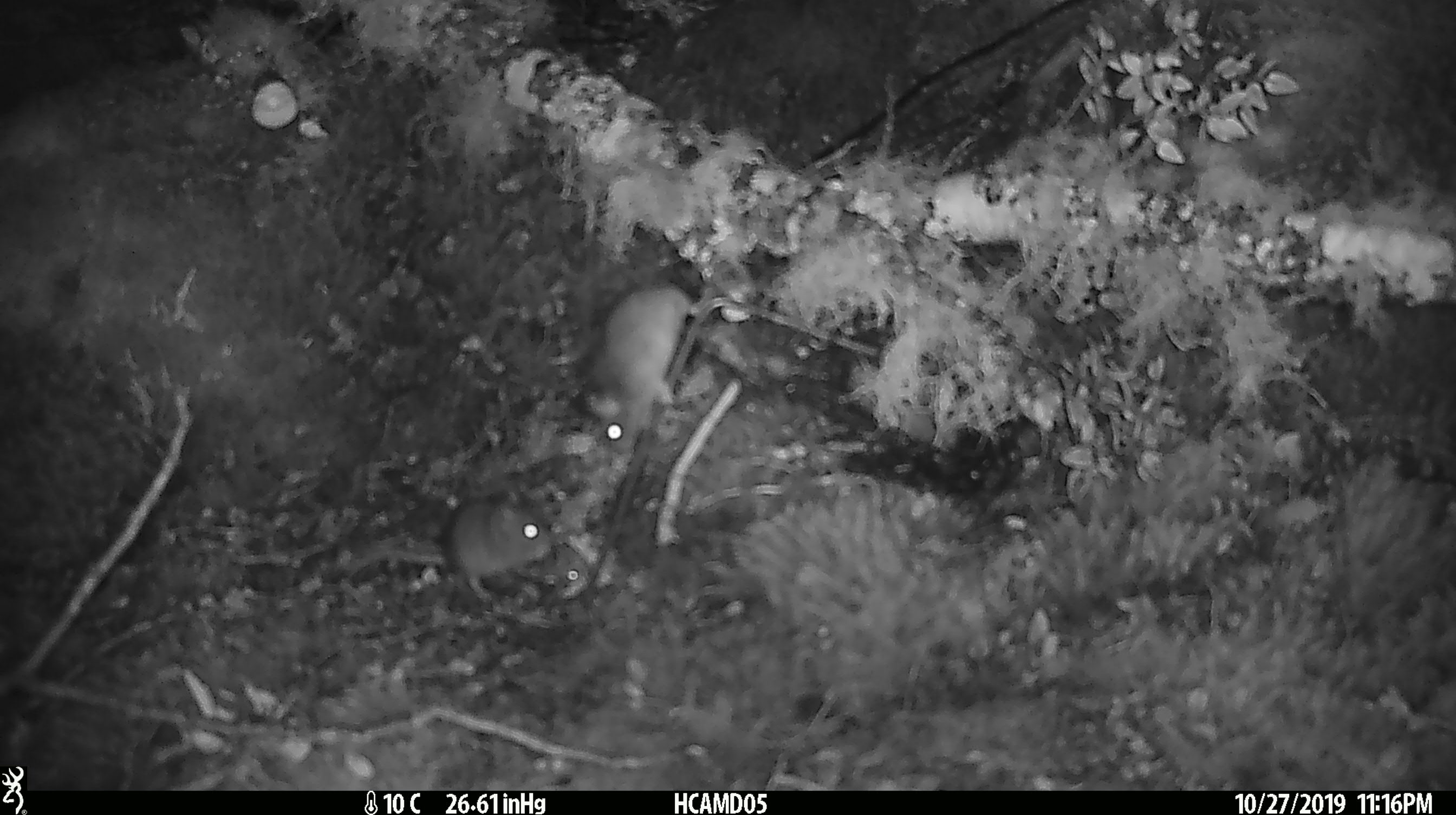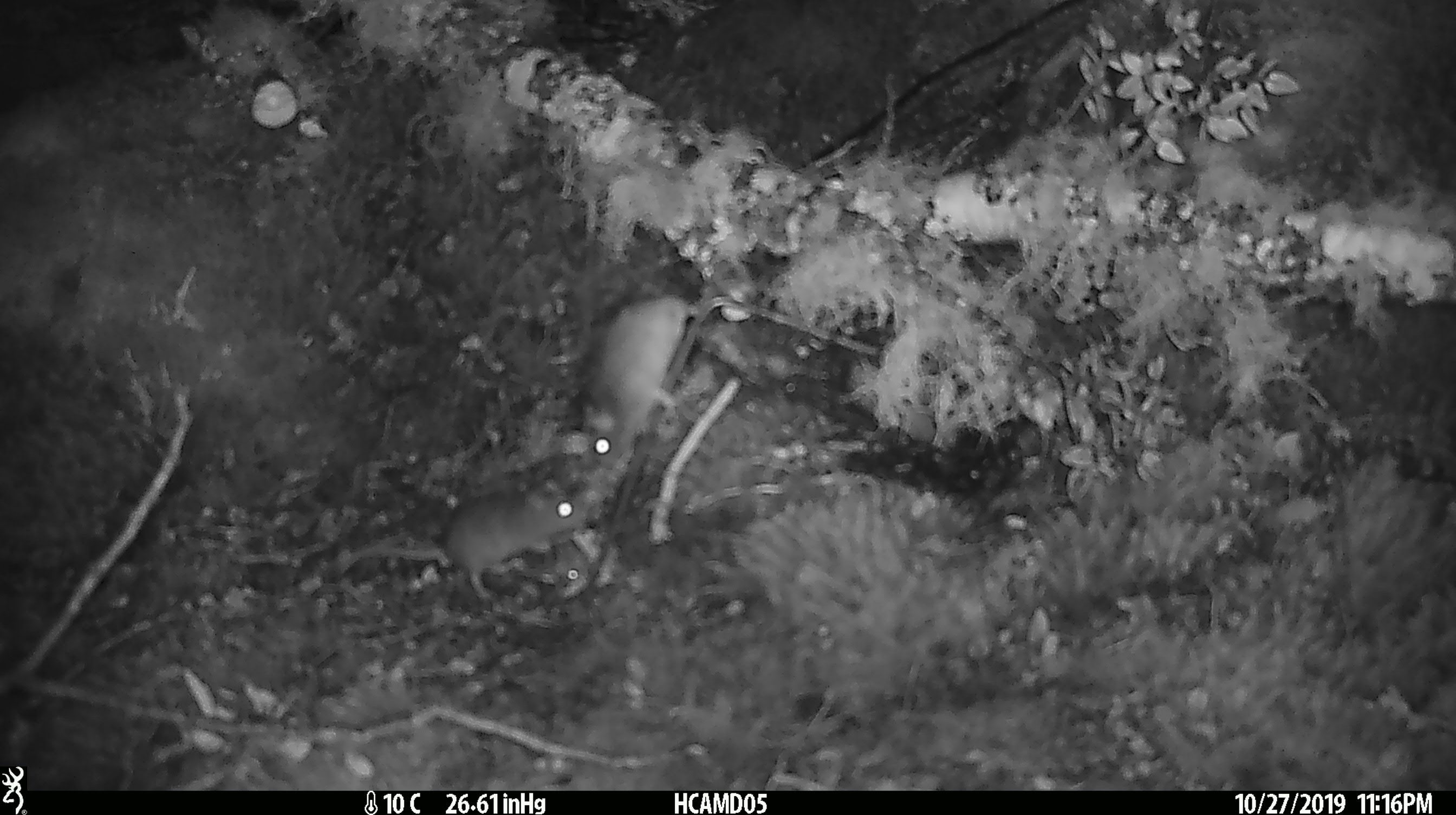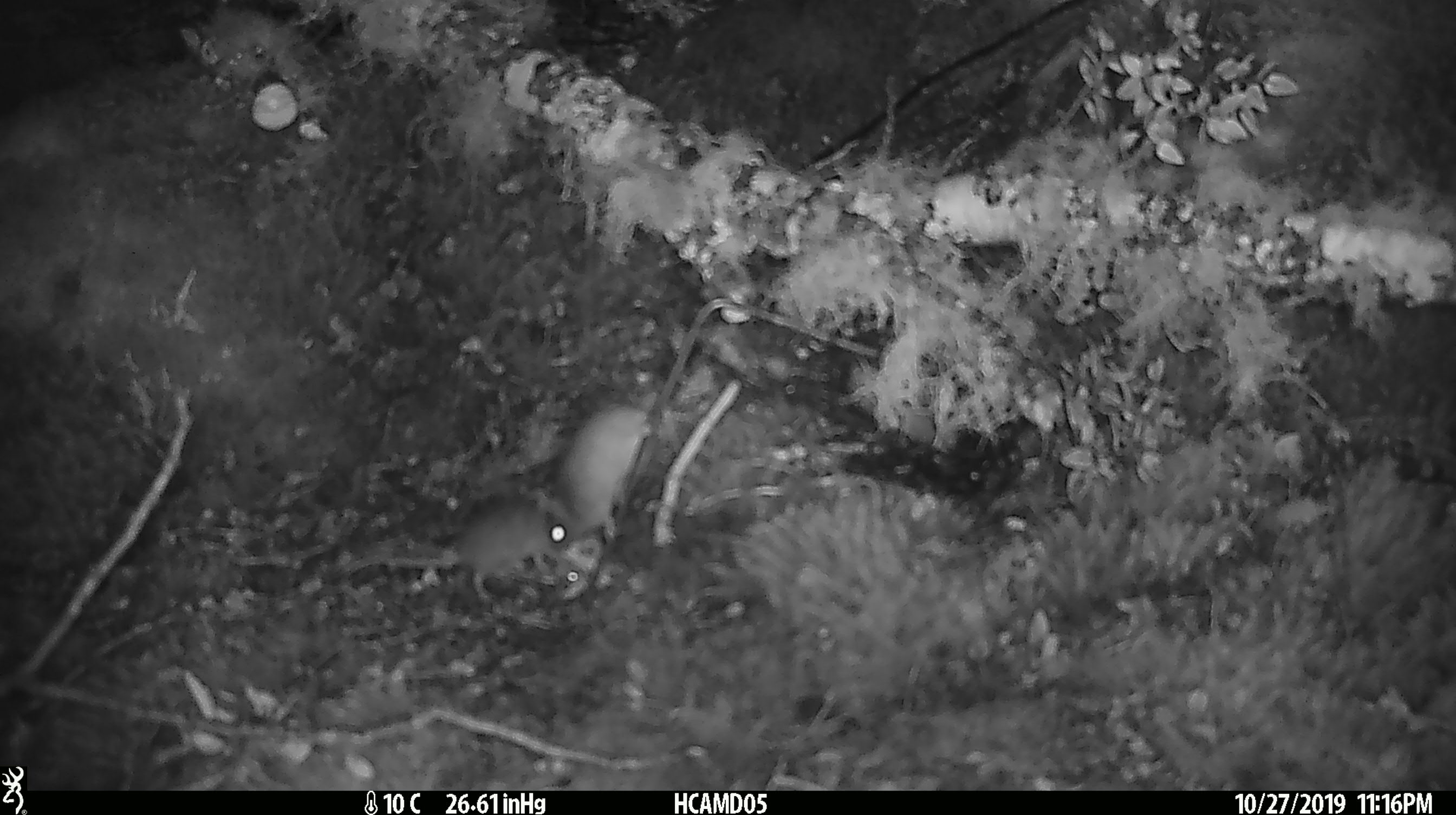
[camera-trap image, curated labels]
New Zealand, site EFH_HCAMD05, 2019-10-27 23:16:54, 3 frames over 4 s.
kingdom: Animalia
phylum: Chordata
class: Mammalia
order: Rodentia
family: Muridae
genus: Mus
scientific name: Mus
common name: mouse